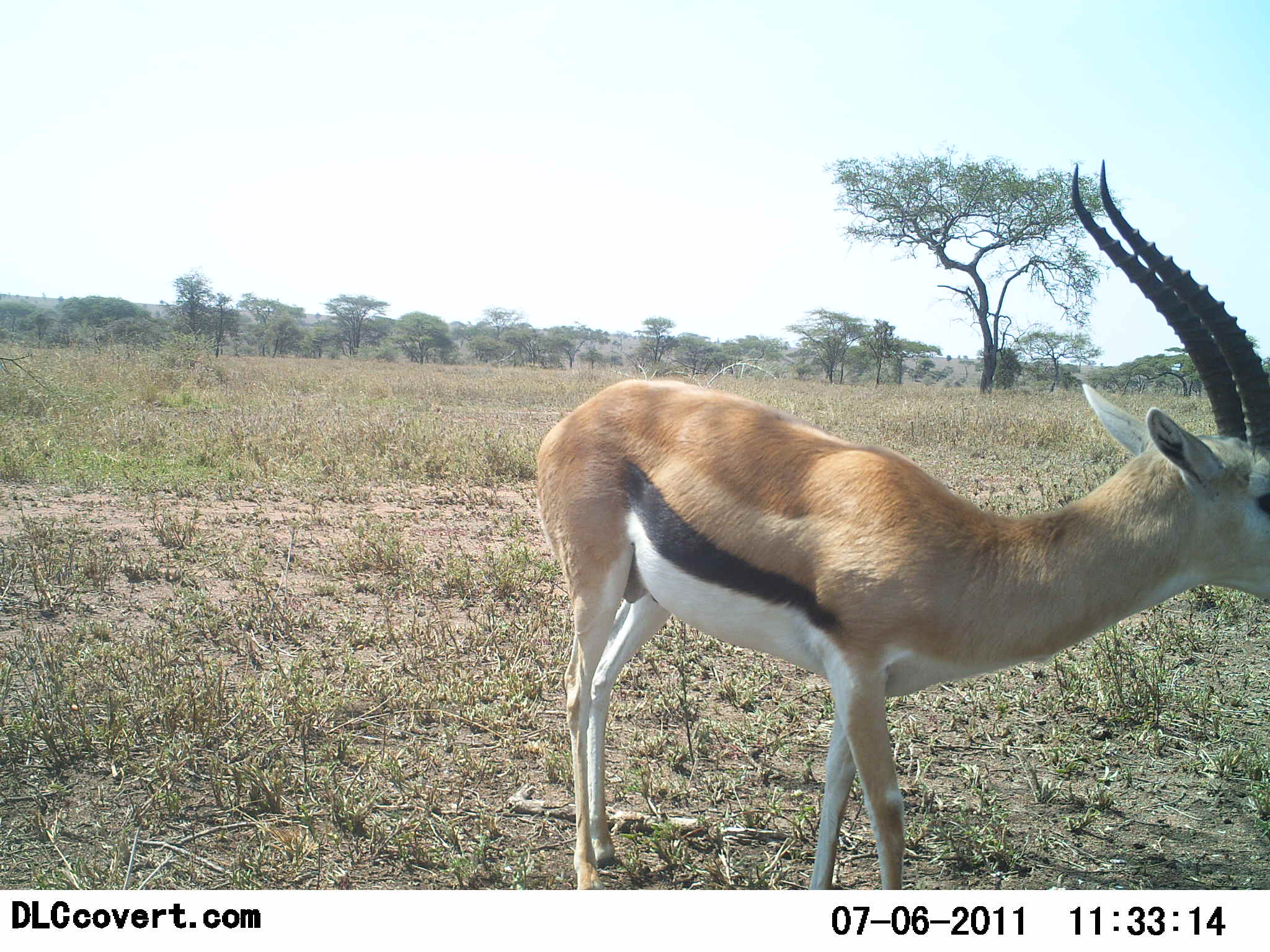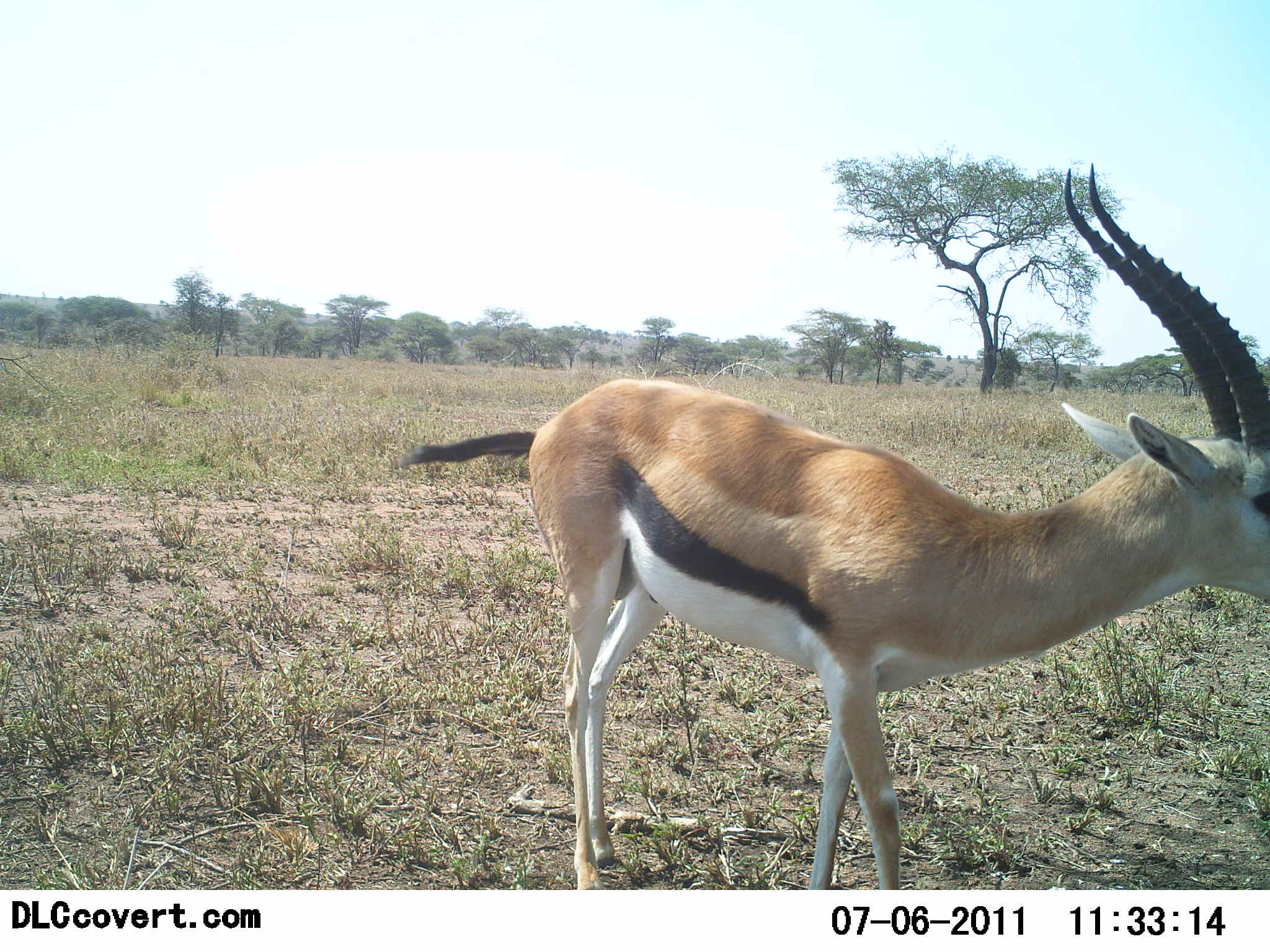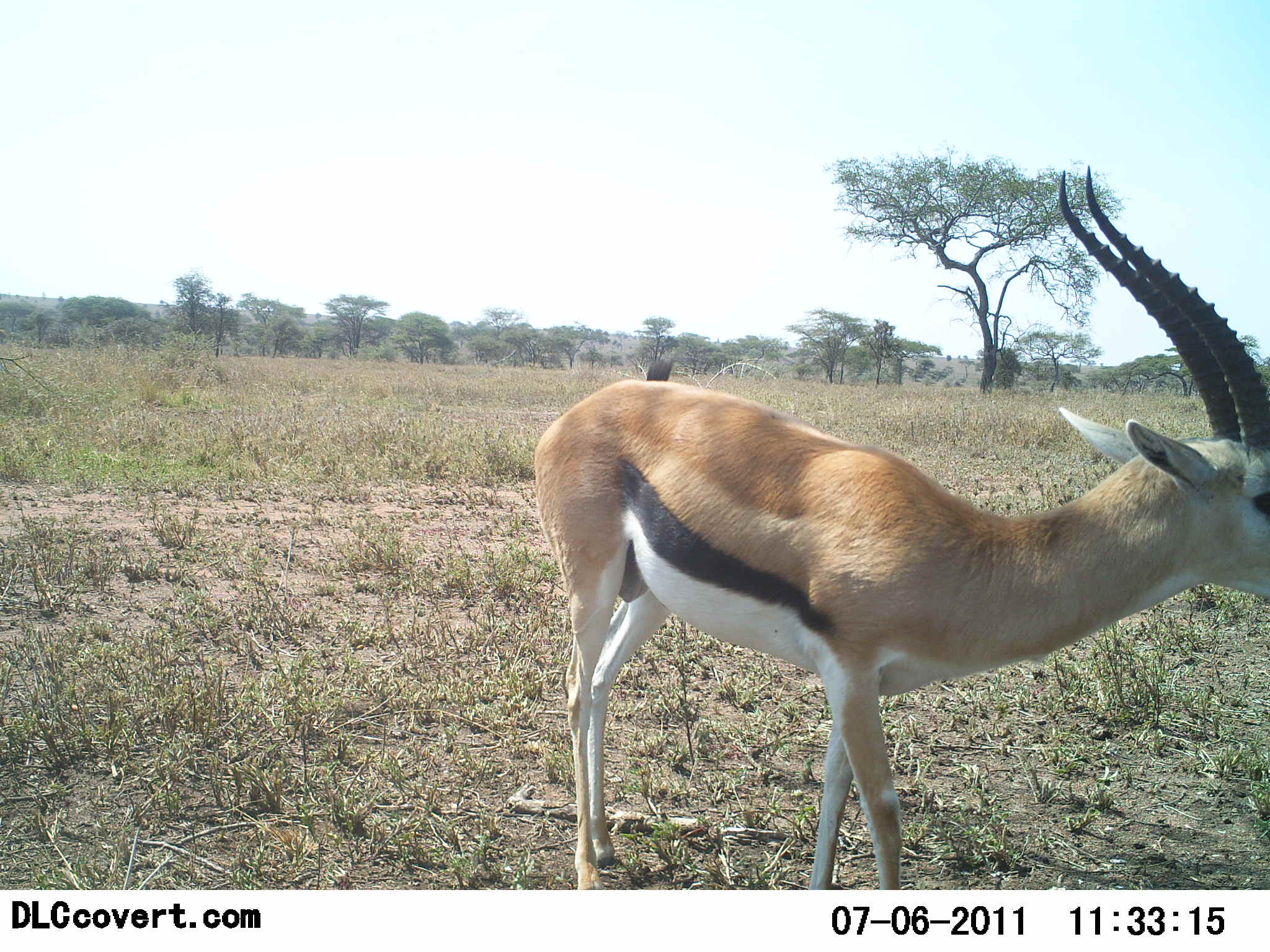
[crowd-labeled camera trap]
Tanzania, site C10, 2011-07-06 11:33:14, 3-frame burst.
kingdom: Animalia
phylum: Chordata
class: Mammalia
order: Artiodactyla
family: Bovidae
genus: Eudorcas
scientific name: Eudorcas thomsonii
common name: thomson's gazelle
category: gazellethomsons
Gazellethomsons (thomson's gazelle) (Eudorcas thomsonii), count 1. Behavior (volunteer vote fractions): standing 91%, resting 0%, moving 9%, interacting 0%. Young present (vote fraction): 0%. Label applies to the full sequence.